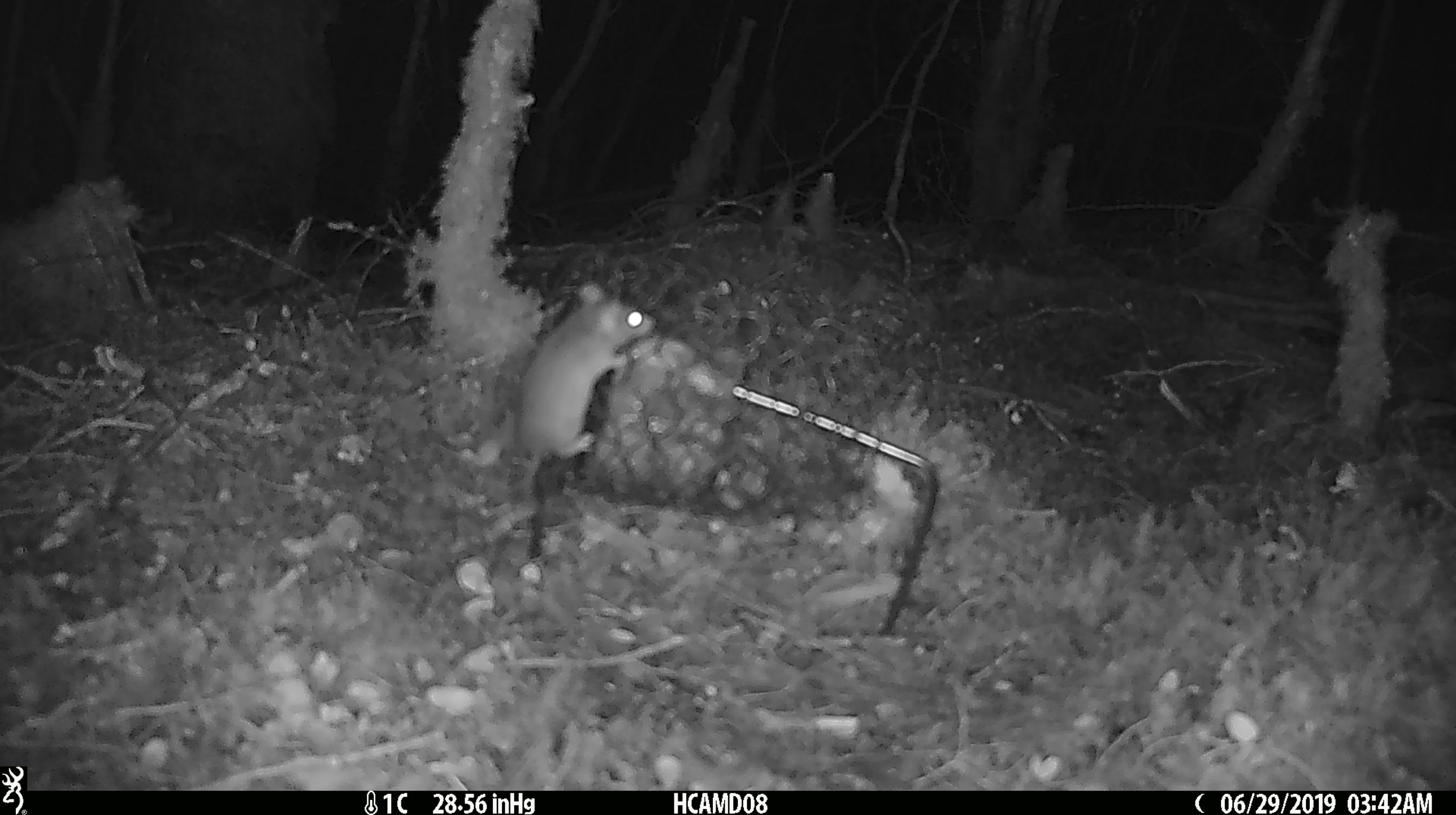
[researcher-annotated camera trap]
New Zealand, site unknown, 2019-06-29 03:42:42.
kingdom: Animalia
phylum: Chordata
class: Mammalia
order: Rodentia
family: Muridae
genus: Mus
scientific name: Mus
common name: mouse